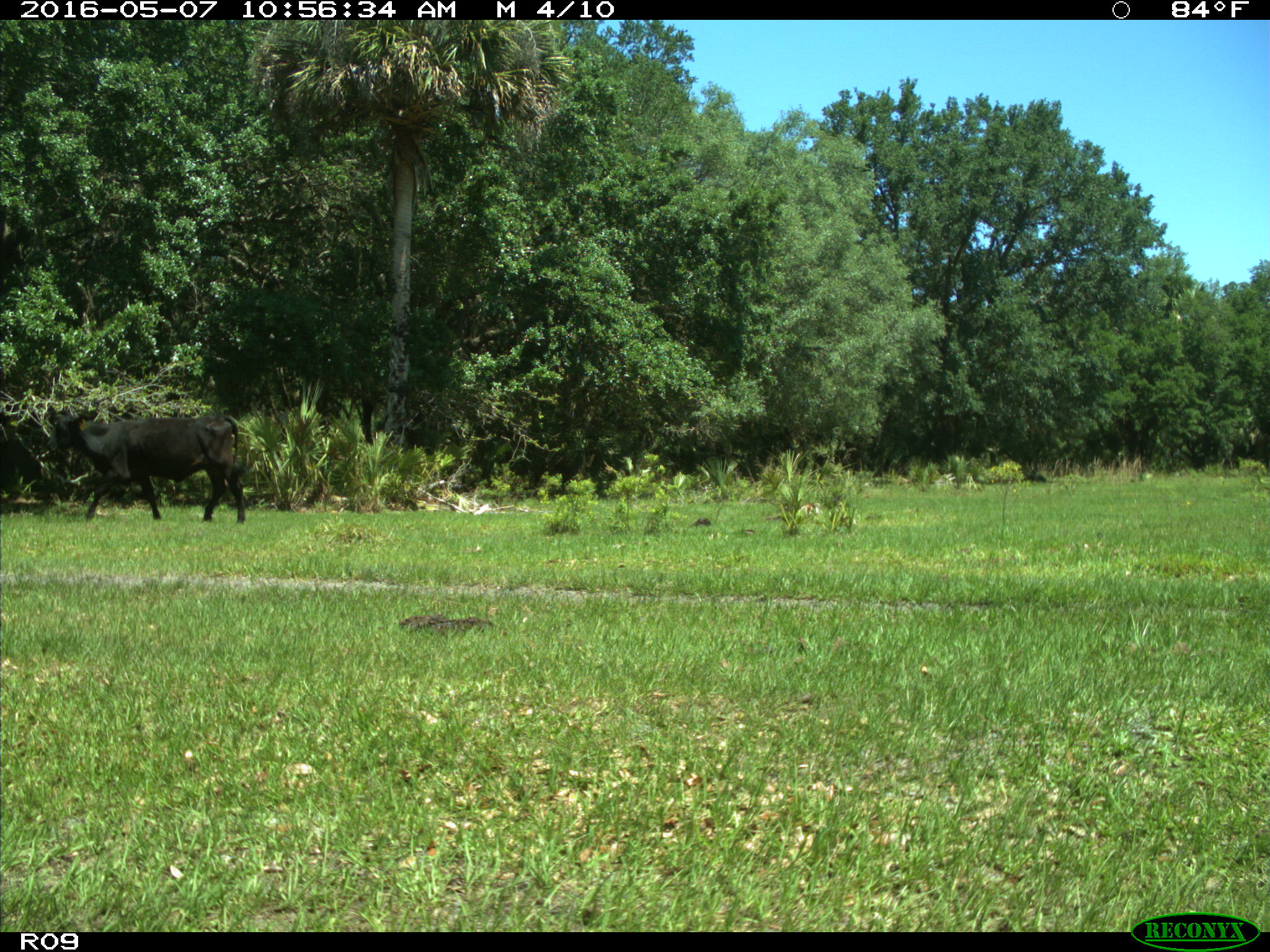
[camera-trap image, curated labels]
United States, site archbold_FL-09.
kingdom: Animalia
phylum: Chordata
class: Mammalia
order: Artiodactyla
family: Bovidae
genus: Bos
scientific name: Bos taurus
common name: domestic cow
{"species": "Bos taurus (domestic cow)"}